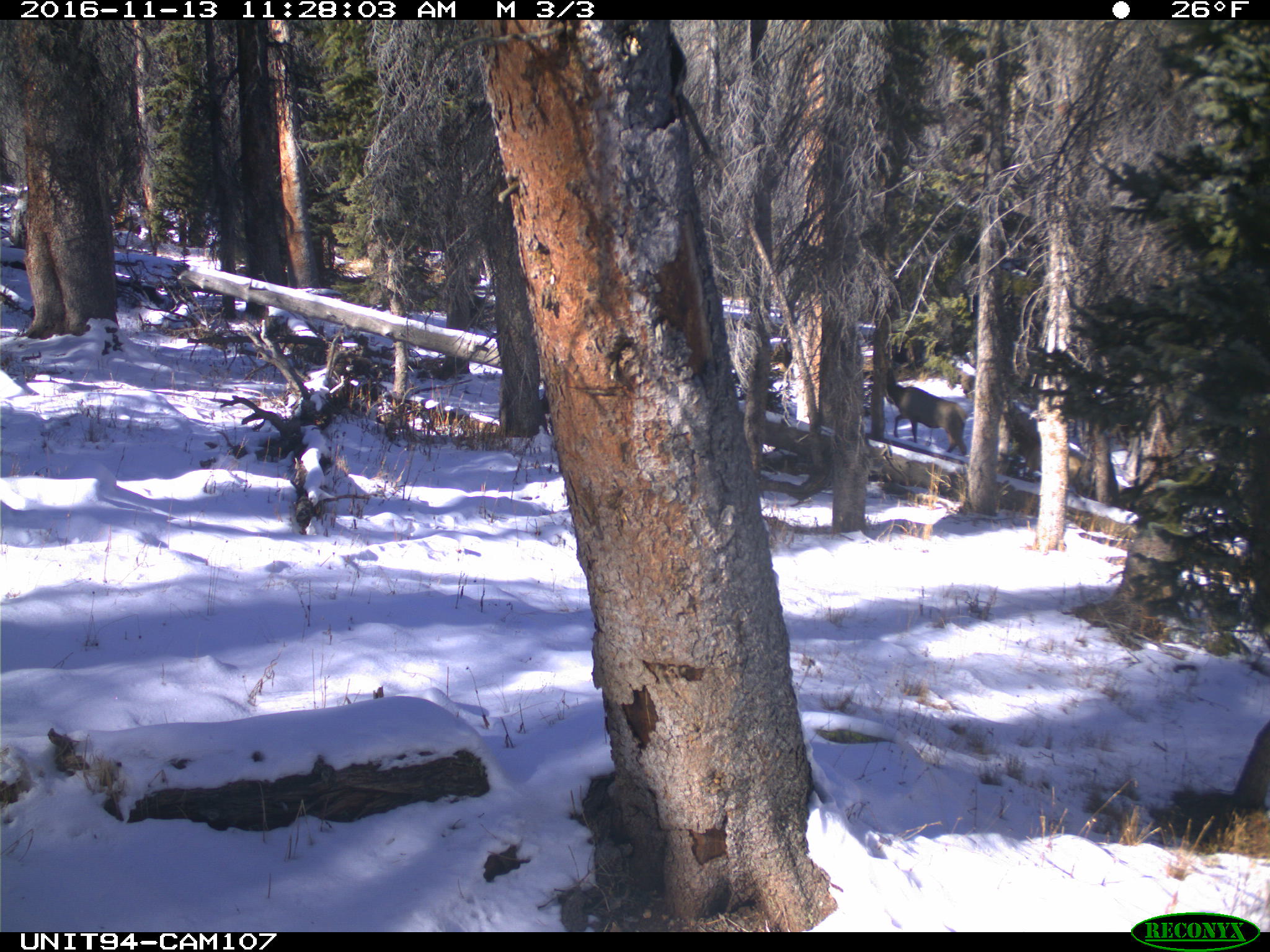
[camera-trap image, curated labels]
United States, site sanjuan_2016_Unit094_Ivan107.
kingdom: Animalia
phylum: Chordata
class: Mammalia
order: Artiodactyla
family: Cervidae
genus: Cervus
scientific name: Cervus elaphus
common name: red deer